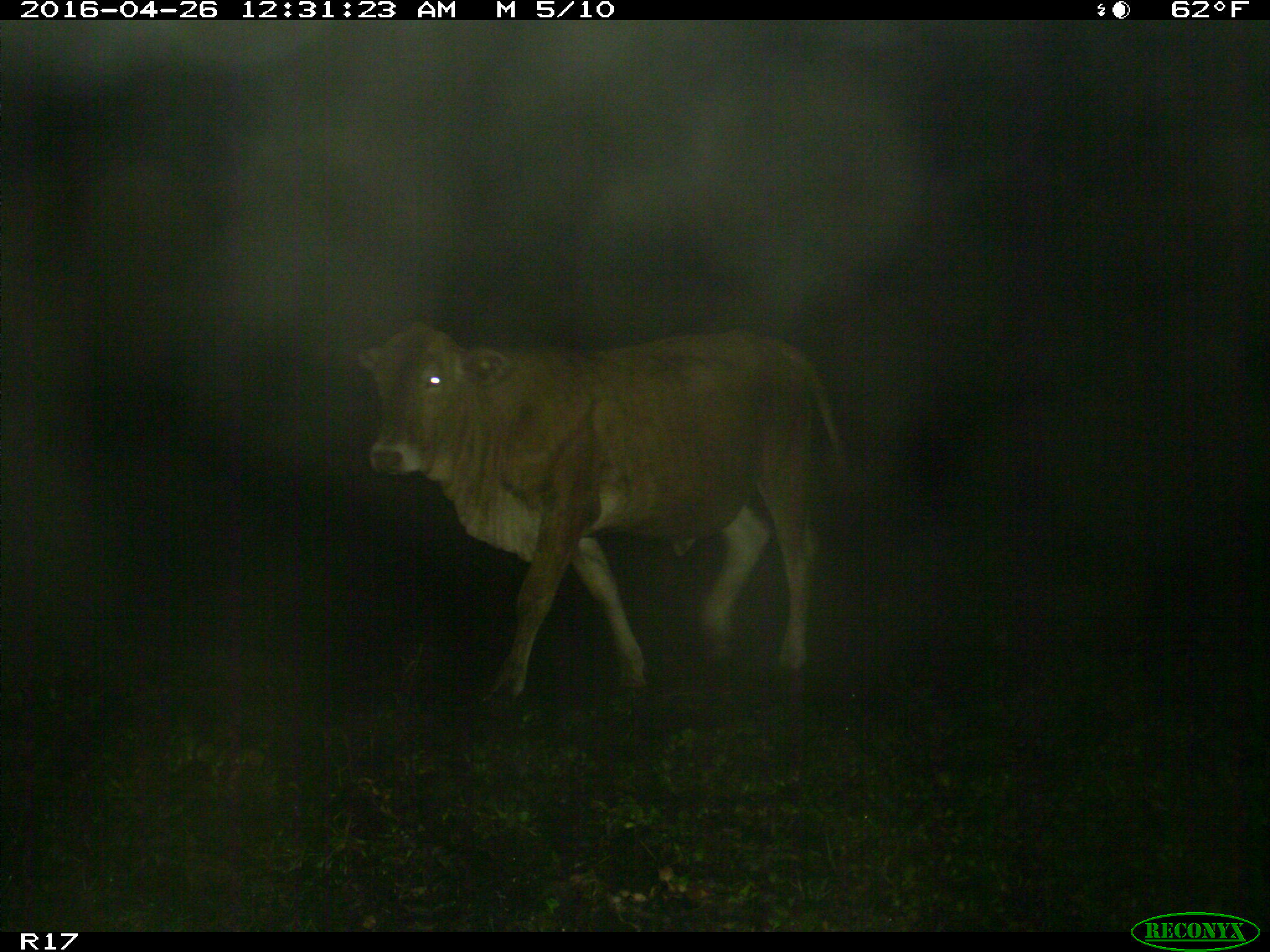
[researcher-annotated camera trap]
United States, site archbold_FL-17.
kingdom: Animalia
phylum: Chordata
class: Mammalia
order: Artiodactyla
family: Bovidae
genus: Bos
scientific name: Bos taurus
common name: domestic cow